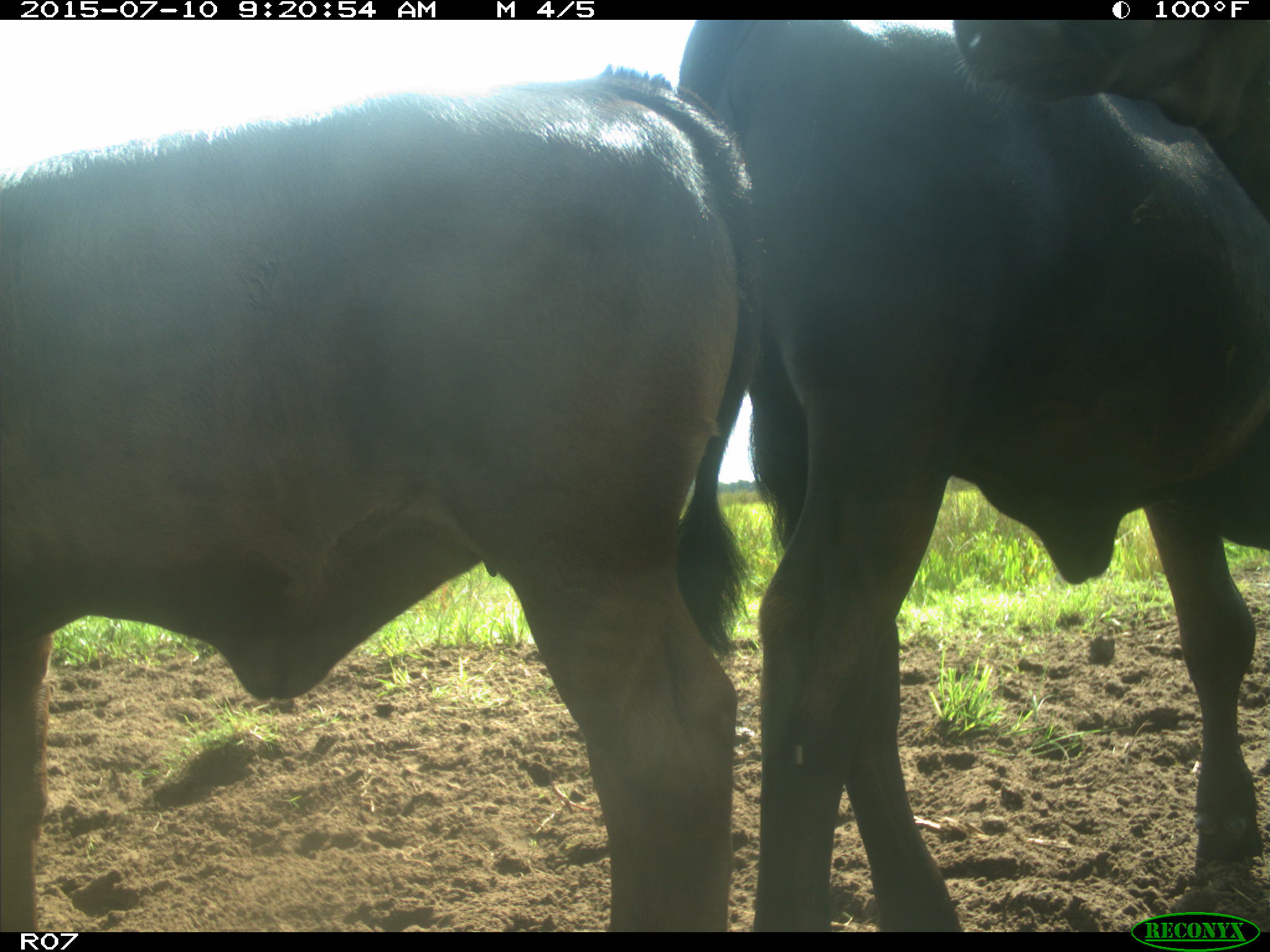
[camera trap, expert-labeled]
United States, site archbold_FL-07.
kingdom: Animalia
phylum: Chordata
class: Mammalia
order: Artiodactyla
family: Bovidae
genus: Bos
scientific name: Bos taurus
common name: domestic cow